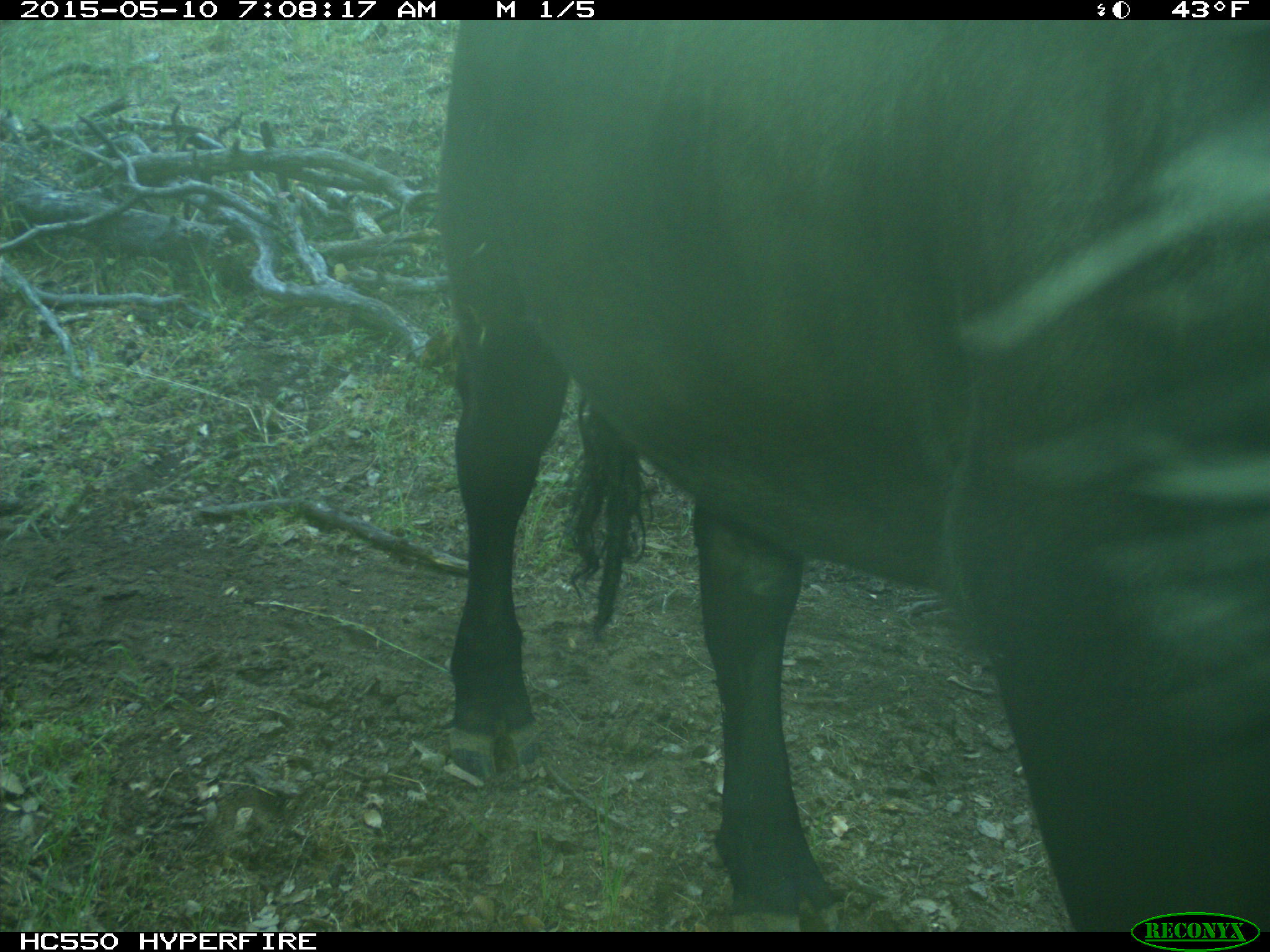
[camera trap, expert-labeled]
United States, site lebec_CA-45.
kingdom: Animalia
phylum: Chordata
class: Mammalia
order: Artiodactyla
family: Bovidae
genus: Bos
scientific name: Bos taurus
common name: domestic cow